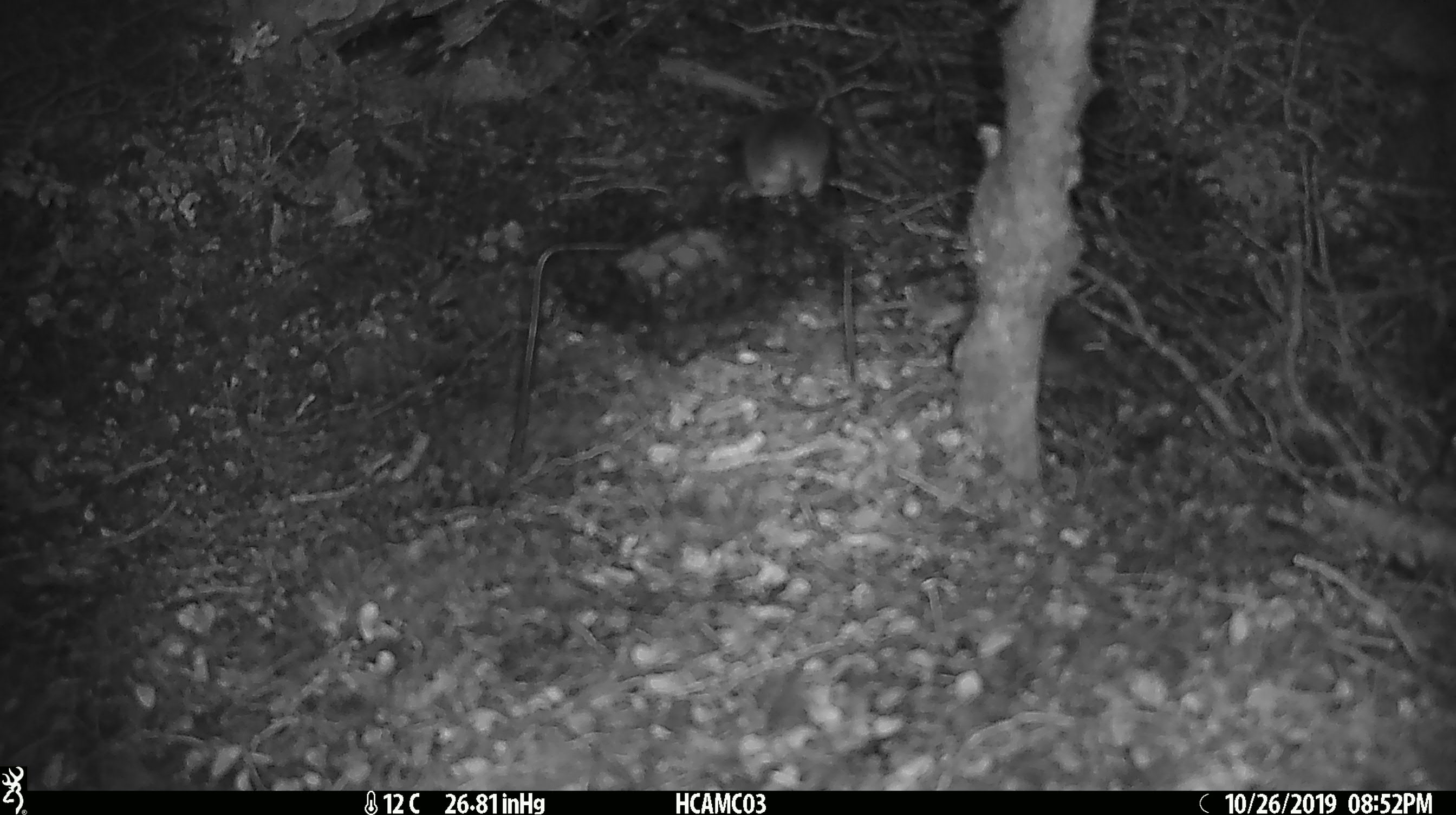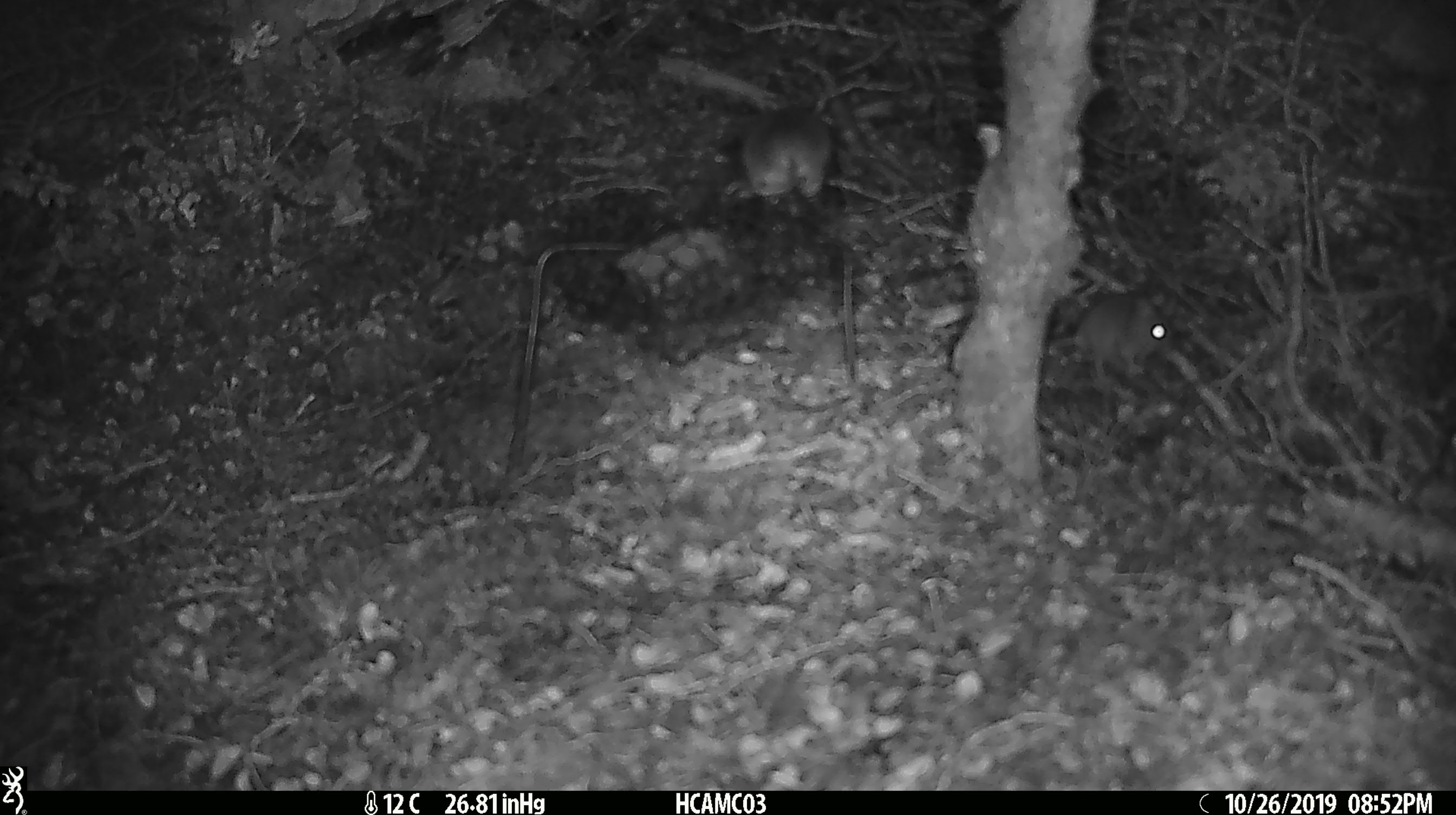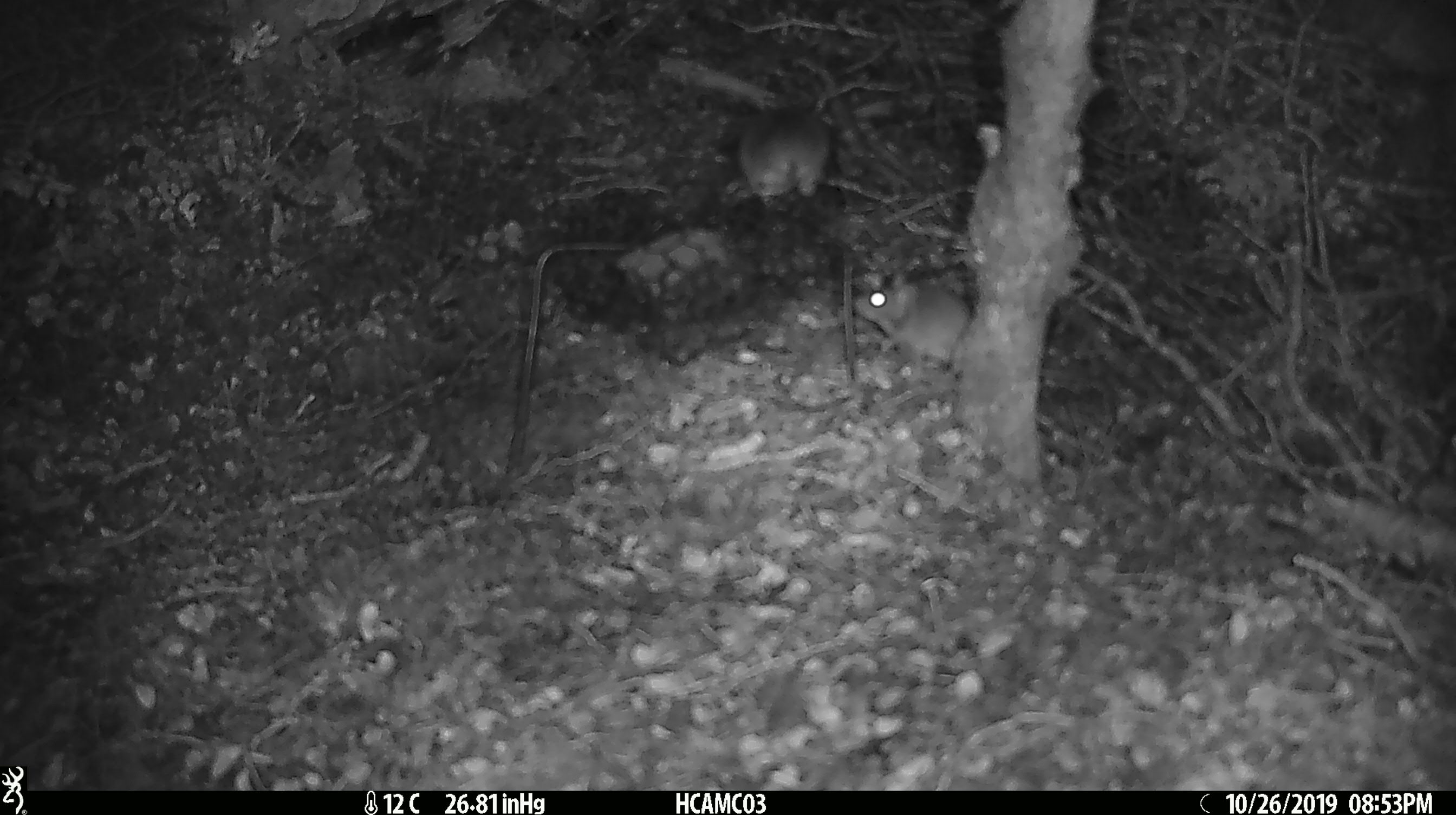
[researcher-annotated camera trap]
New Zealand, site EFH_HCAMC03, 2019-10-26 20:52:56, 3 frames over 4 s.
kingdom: Animalia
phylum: Chordata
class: Mammalia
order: Rodentia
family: Muridae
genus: Mus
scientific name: Mus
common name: mouse